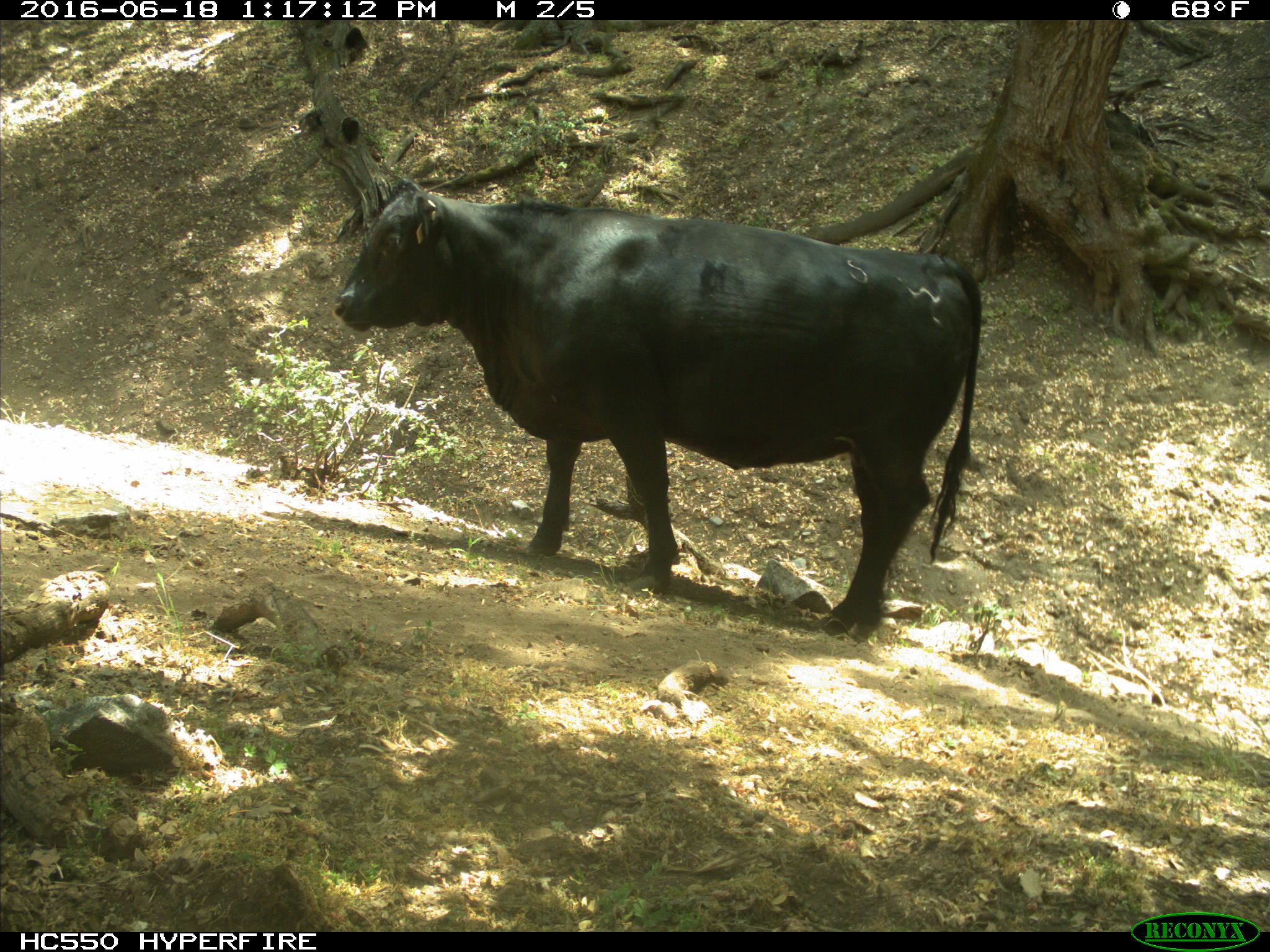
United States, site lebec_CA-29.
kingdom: Animalia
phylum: Chordata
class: Mammalia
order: Artiodactyla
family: Bovidae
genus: Bos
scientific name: Bos taurus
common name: domestic cow